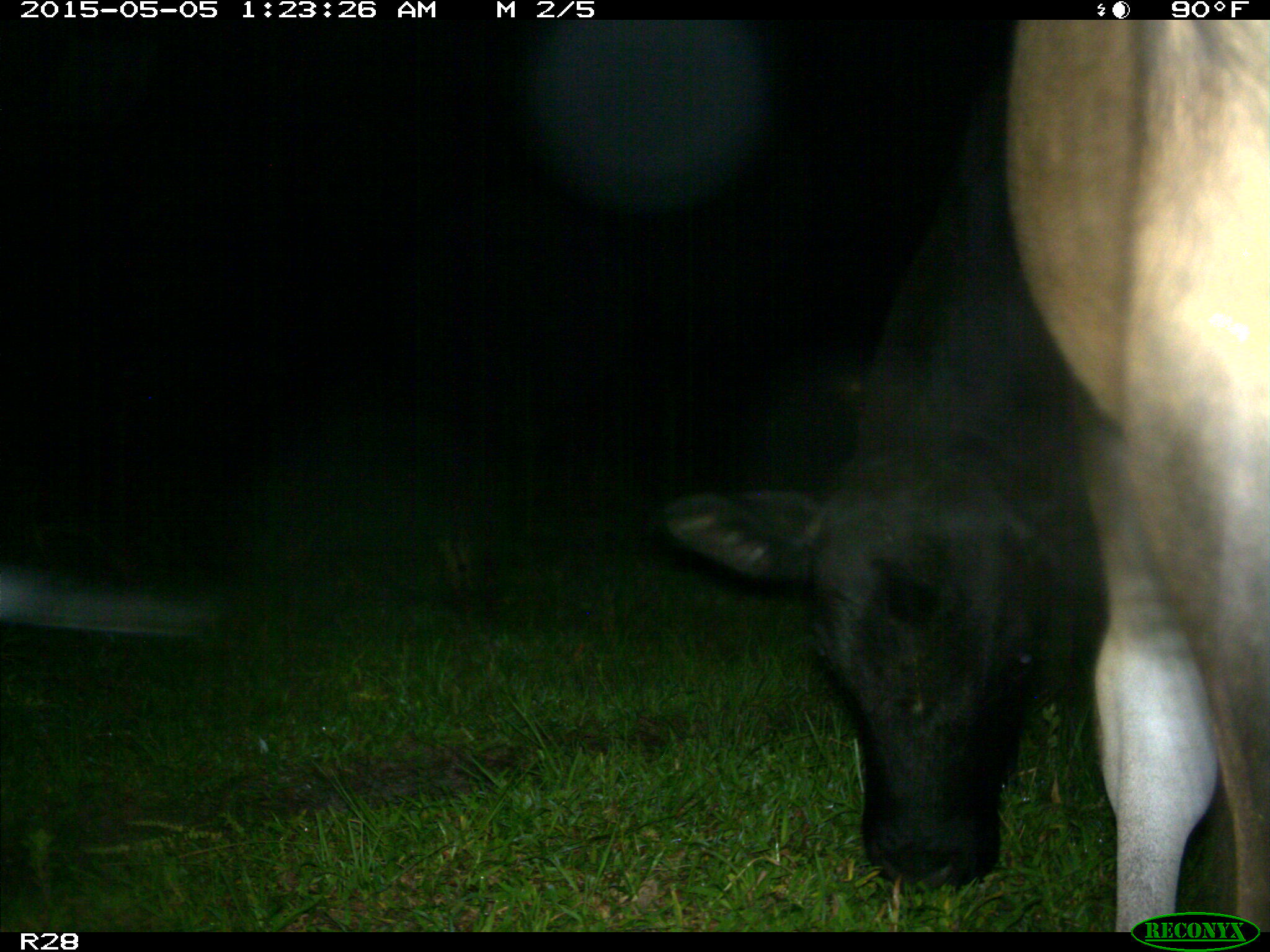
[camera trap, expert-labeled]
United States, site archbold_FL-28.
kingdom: Animalia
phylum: Chordata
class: Mammalia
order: Artiodactyla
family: Bovidae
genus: Bos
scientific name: Bos taurus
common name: domestic cow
Bos taurus (domestic cow).